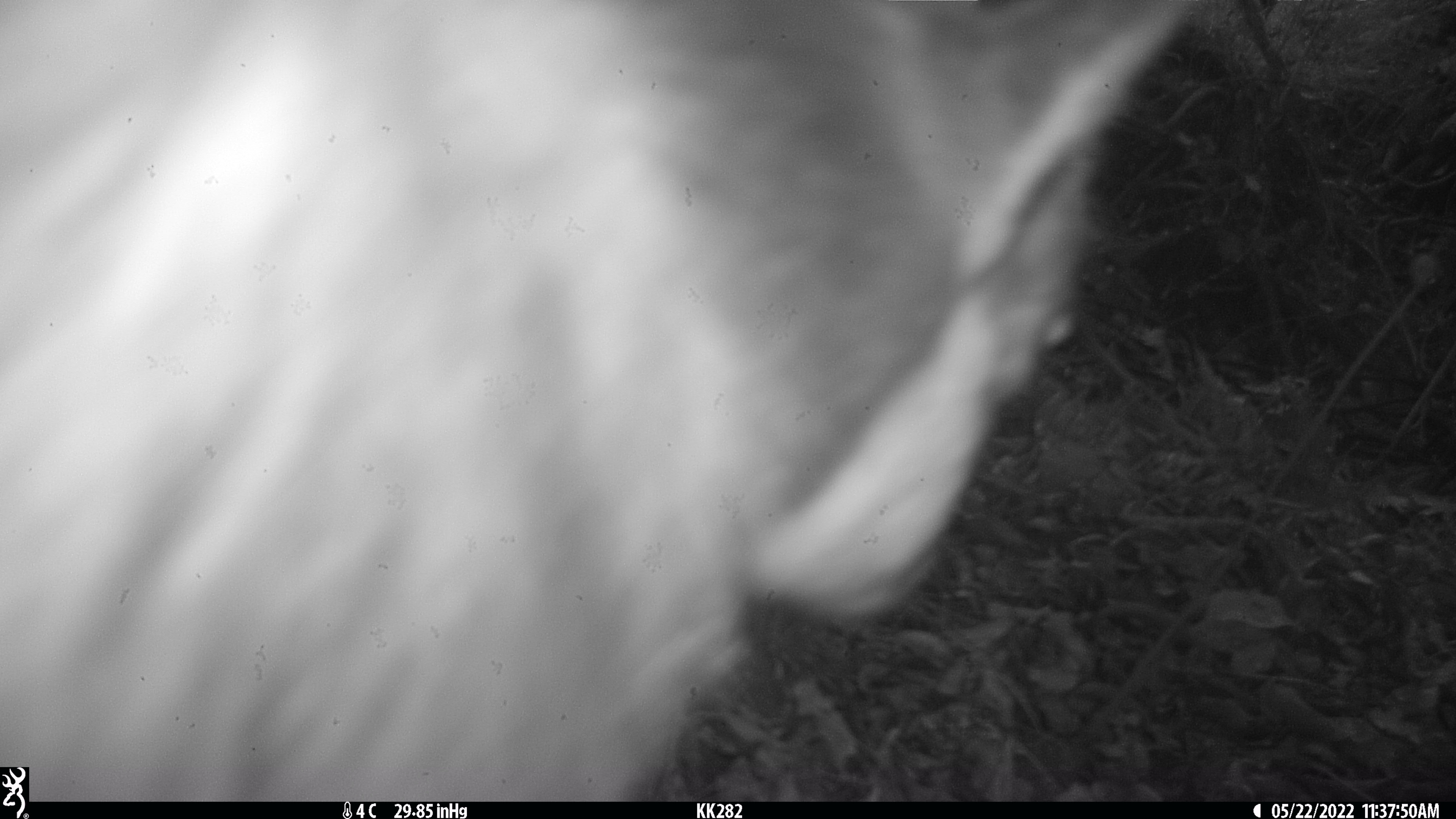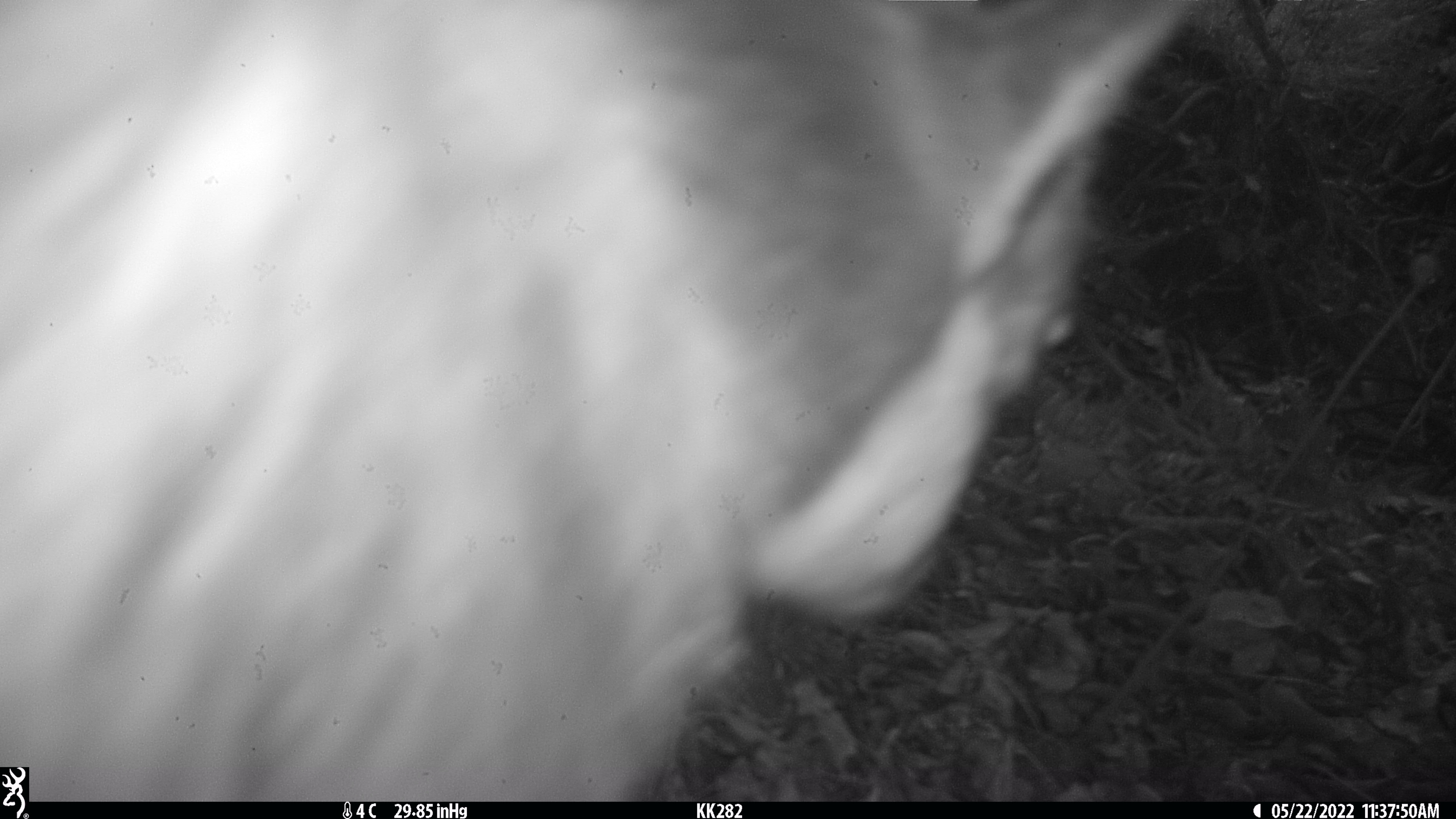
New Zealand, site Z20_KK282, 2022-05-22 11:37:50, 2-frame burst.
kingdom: Animalia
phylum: Chordata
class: Mammalia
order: Artiodactyla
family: Bovidae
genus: Rupicapra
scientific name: Rupicapra rupicapra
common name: alpine chamois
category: chamois